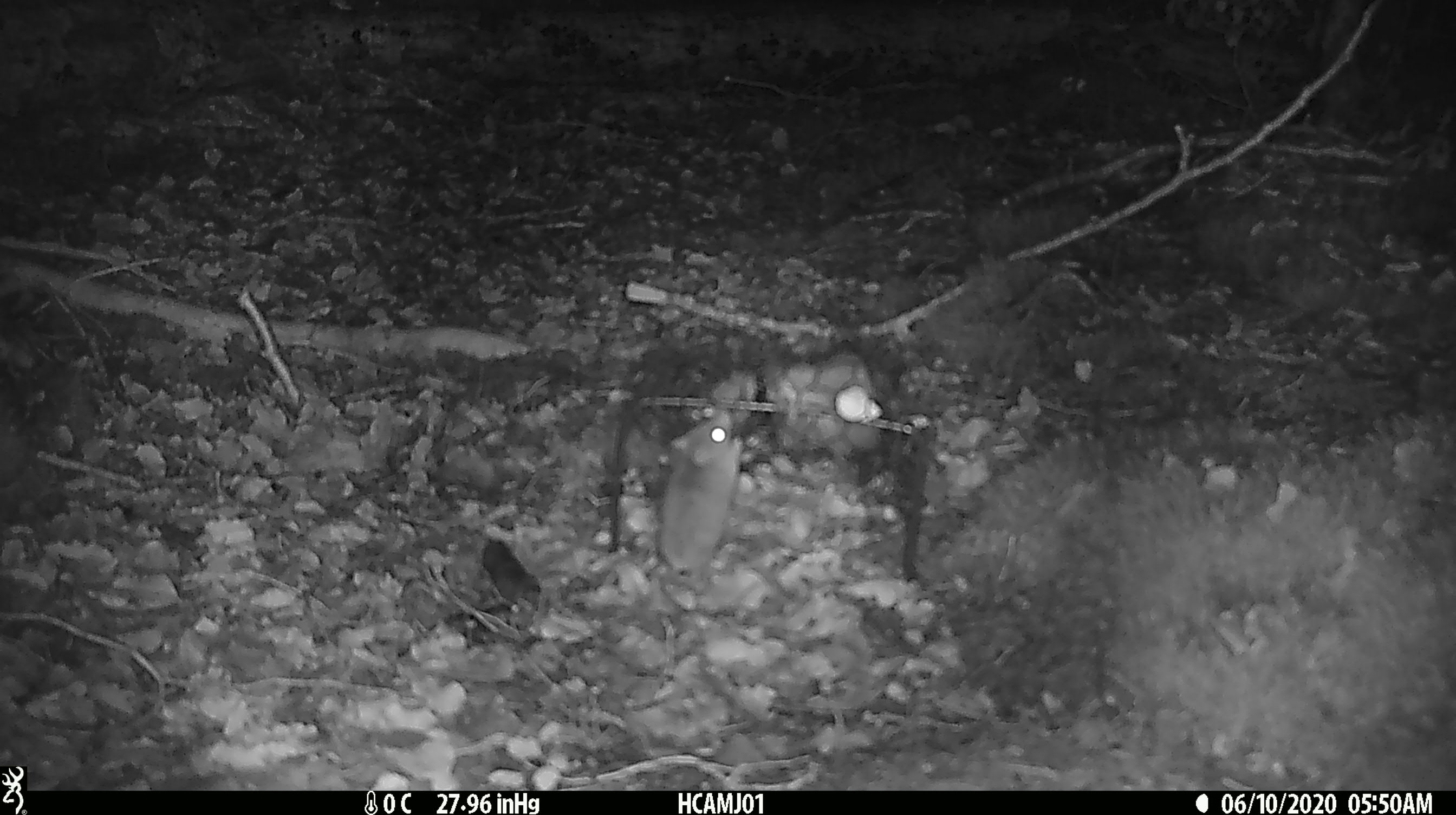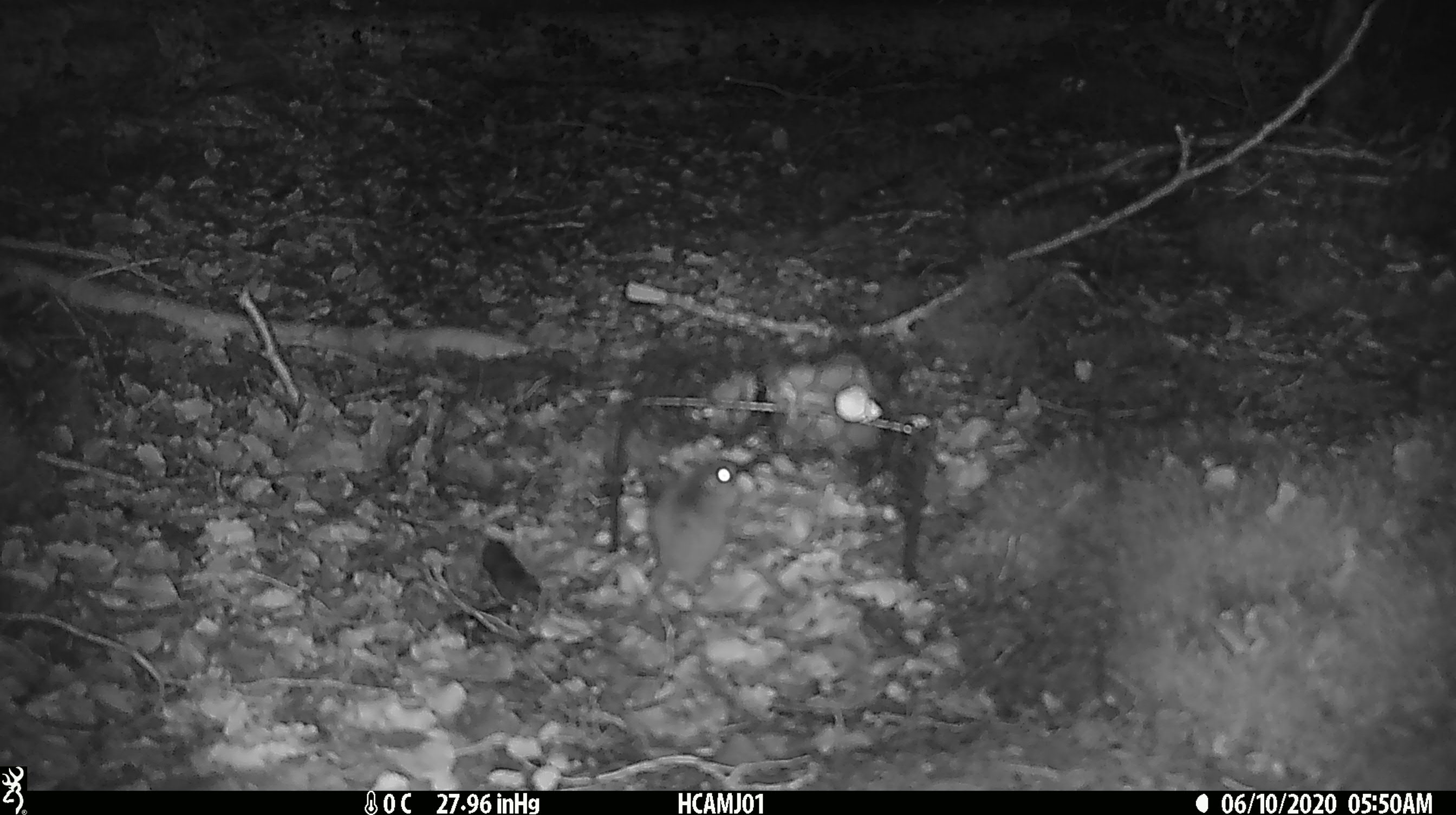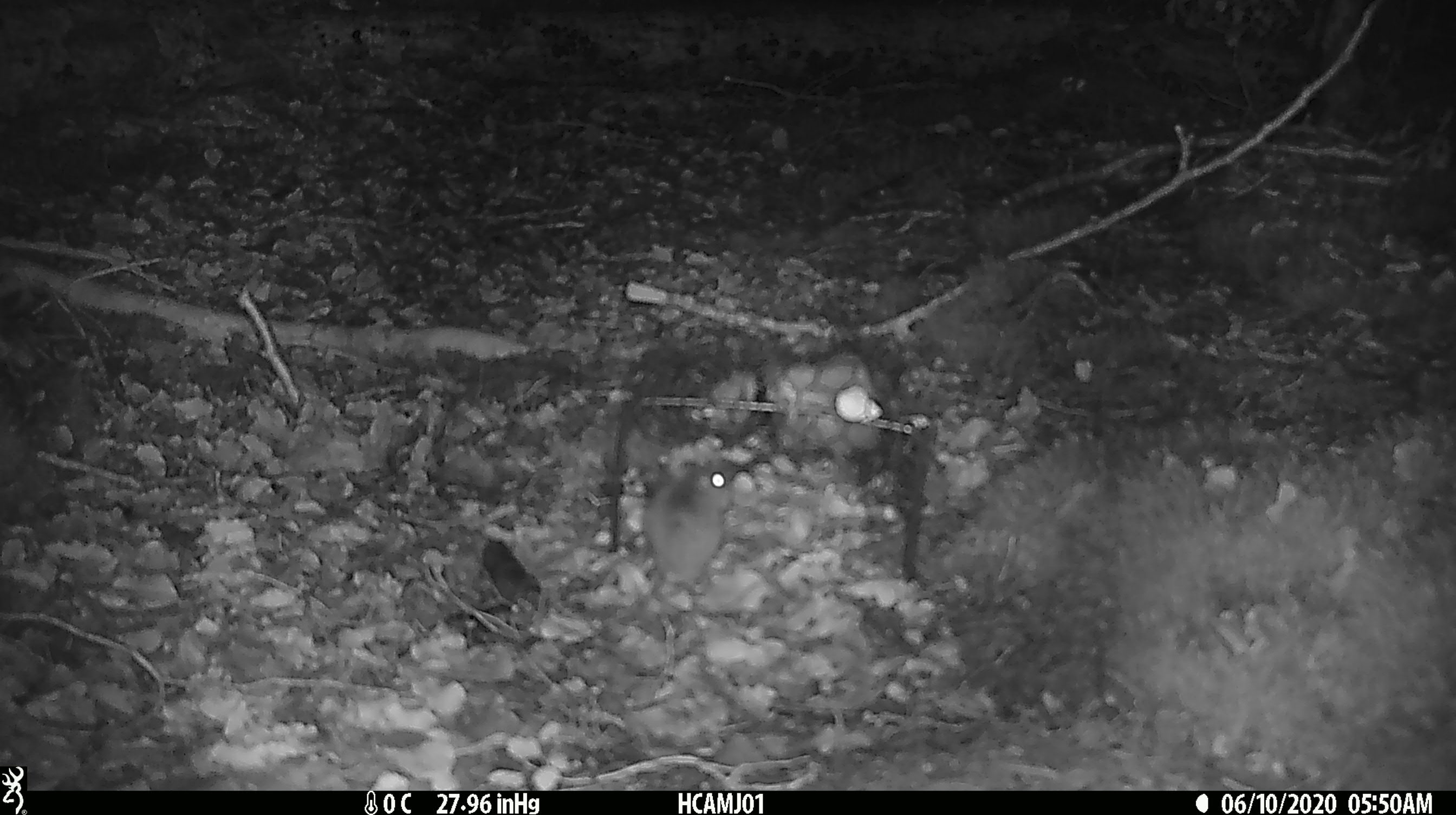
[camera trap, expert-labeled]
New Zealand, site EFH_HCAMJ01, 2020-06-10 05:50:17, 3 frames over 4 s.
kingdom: Animalia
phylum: Chordata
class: Mammalia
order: Rodentia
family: Muridae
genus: Mus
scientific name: Mus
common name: mouse